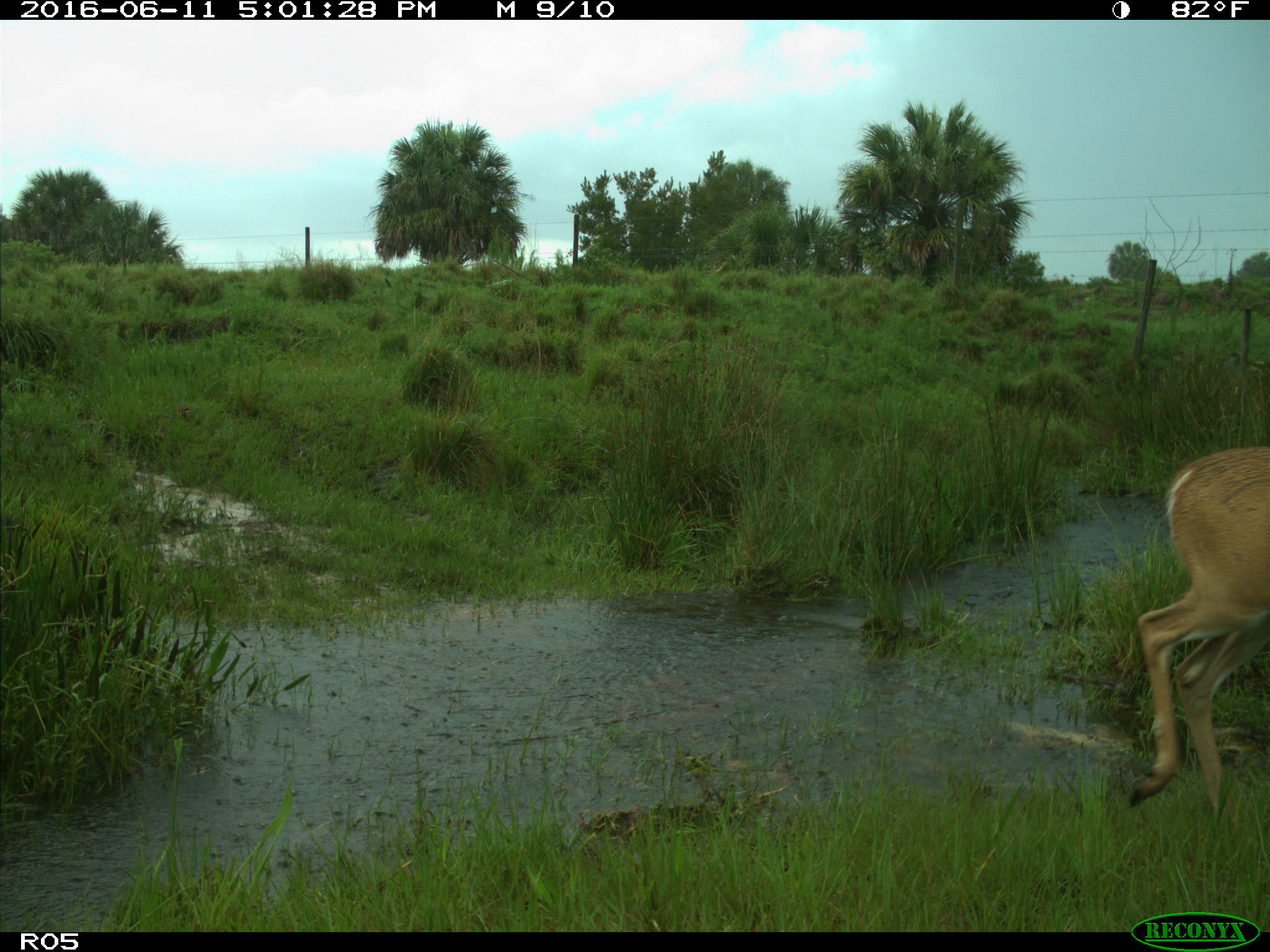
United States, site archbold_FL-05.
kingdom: Animalia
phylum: Chordata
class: Mammalia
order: Artiodactyla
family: Cervidae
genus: Odocoileus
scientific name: Odocoileus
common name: deer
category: unidentified deer